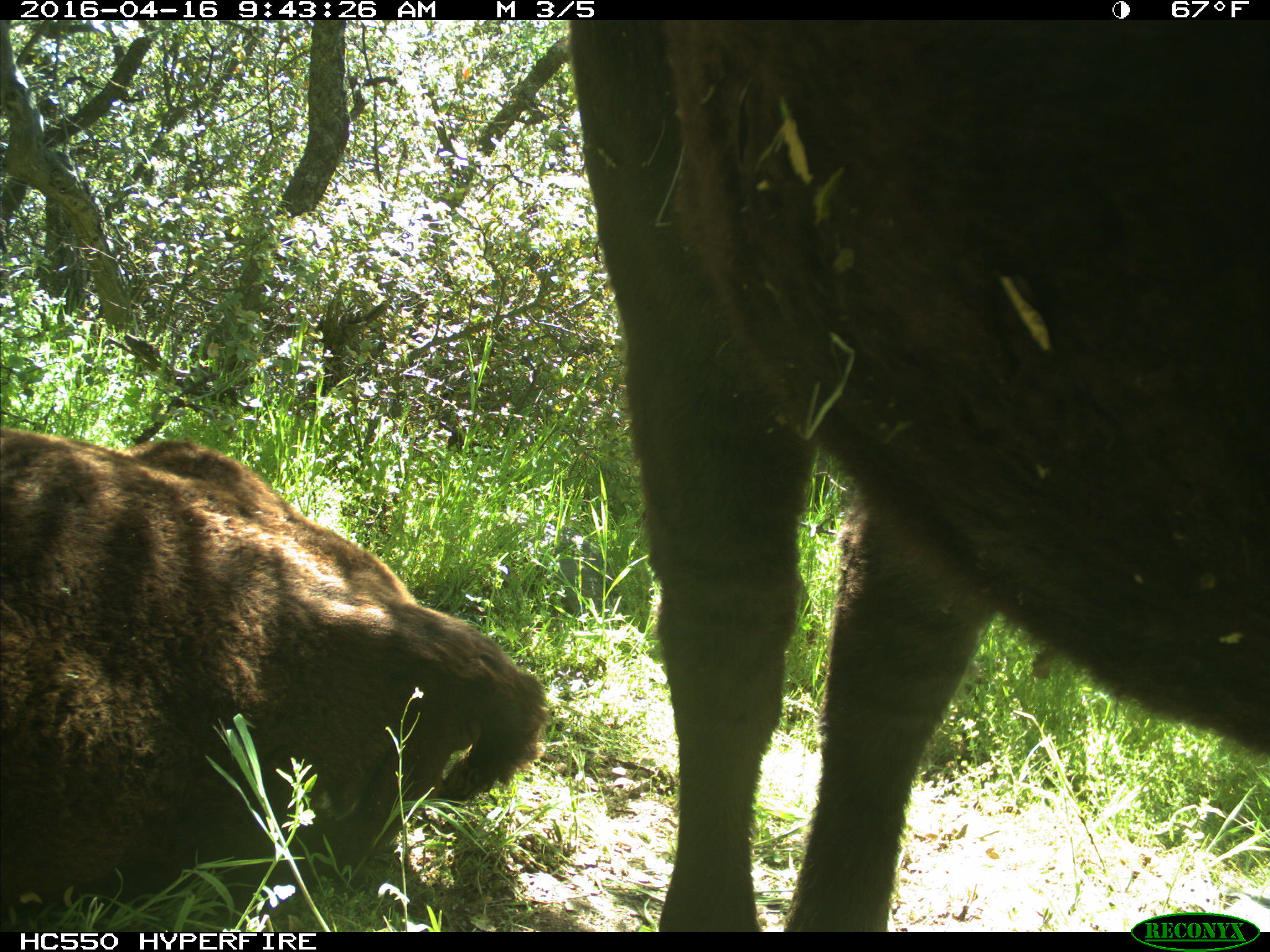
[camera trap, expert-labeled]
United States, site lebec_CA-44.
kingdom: Animalia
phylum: Chordata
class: Mammalia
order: Artiodactyla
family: Bovidae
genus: Bos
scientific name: Bos taurus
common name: domestic cow